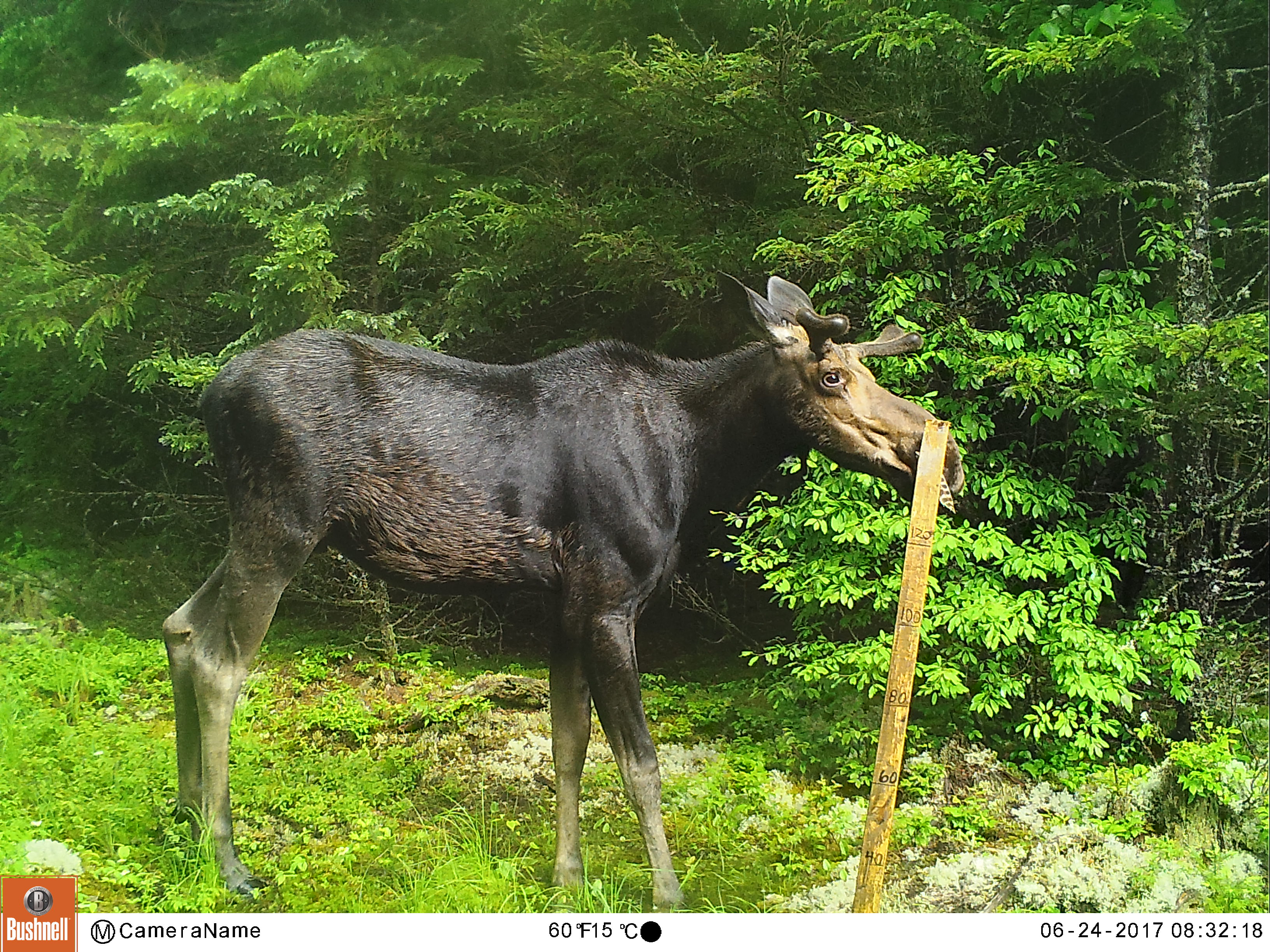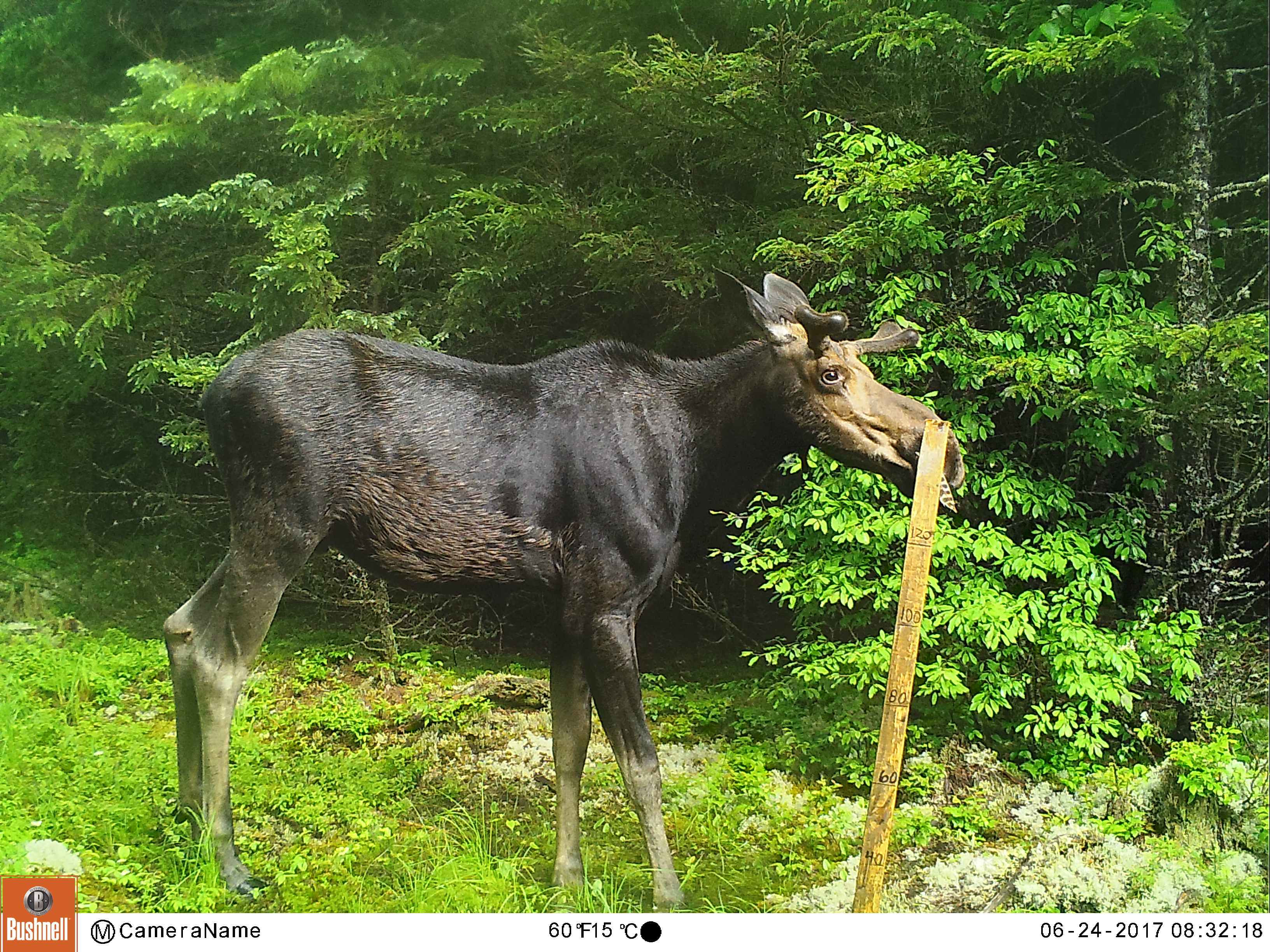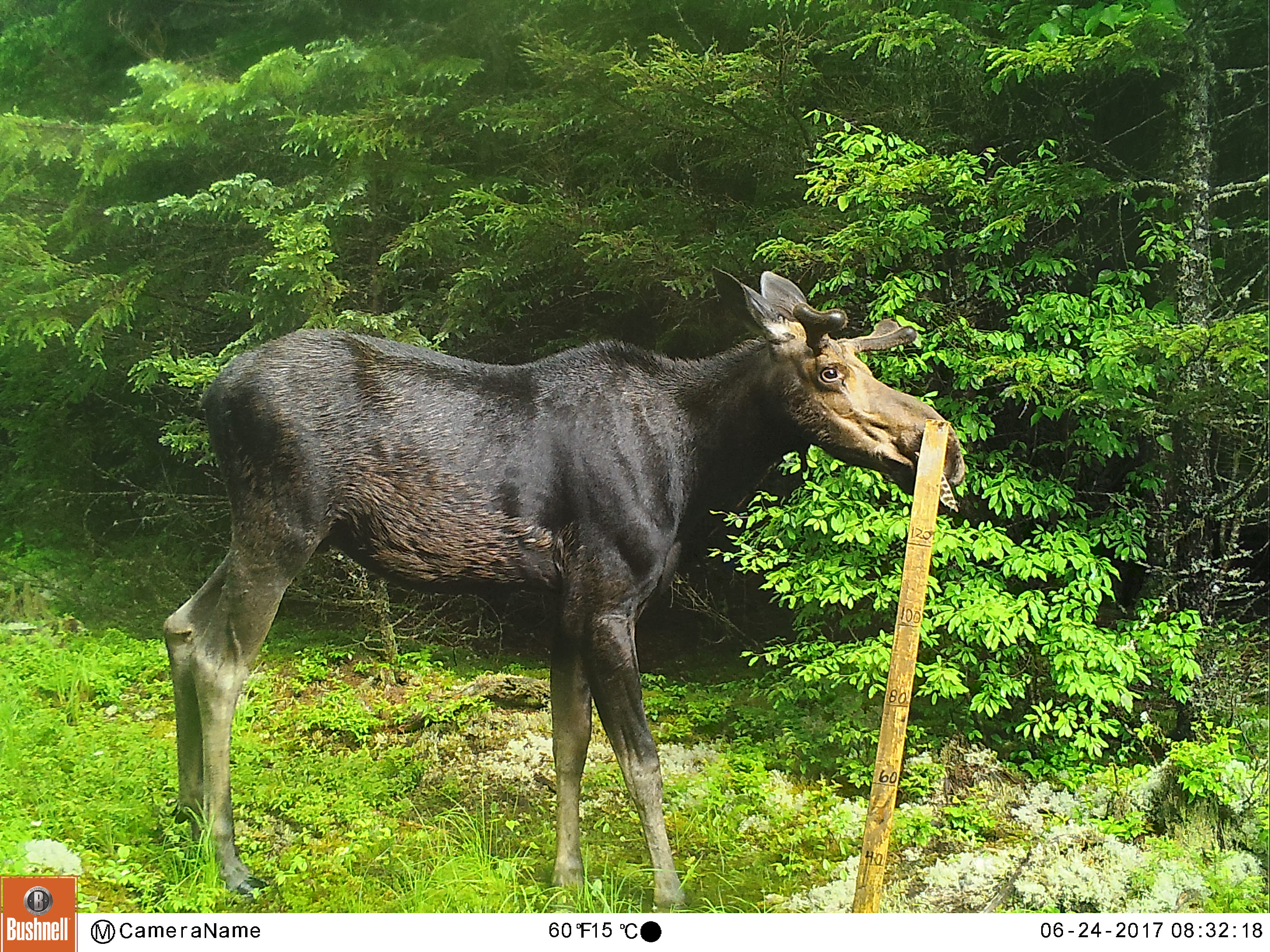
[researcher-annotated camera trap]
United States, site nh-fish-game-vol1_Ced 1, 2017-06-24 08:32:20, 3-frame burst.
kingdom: Animalia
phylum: Chordata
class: Mammalia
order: Artiodactyla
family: Cervidae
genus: Alces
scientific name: Alces alces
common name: moose